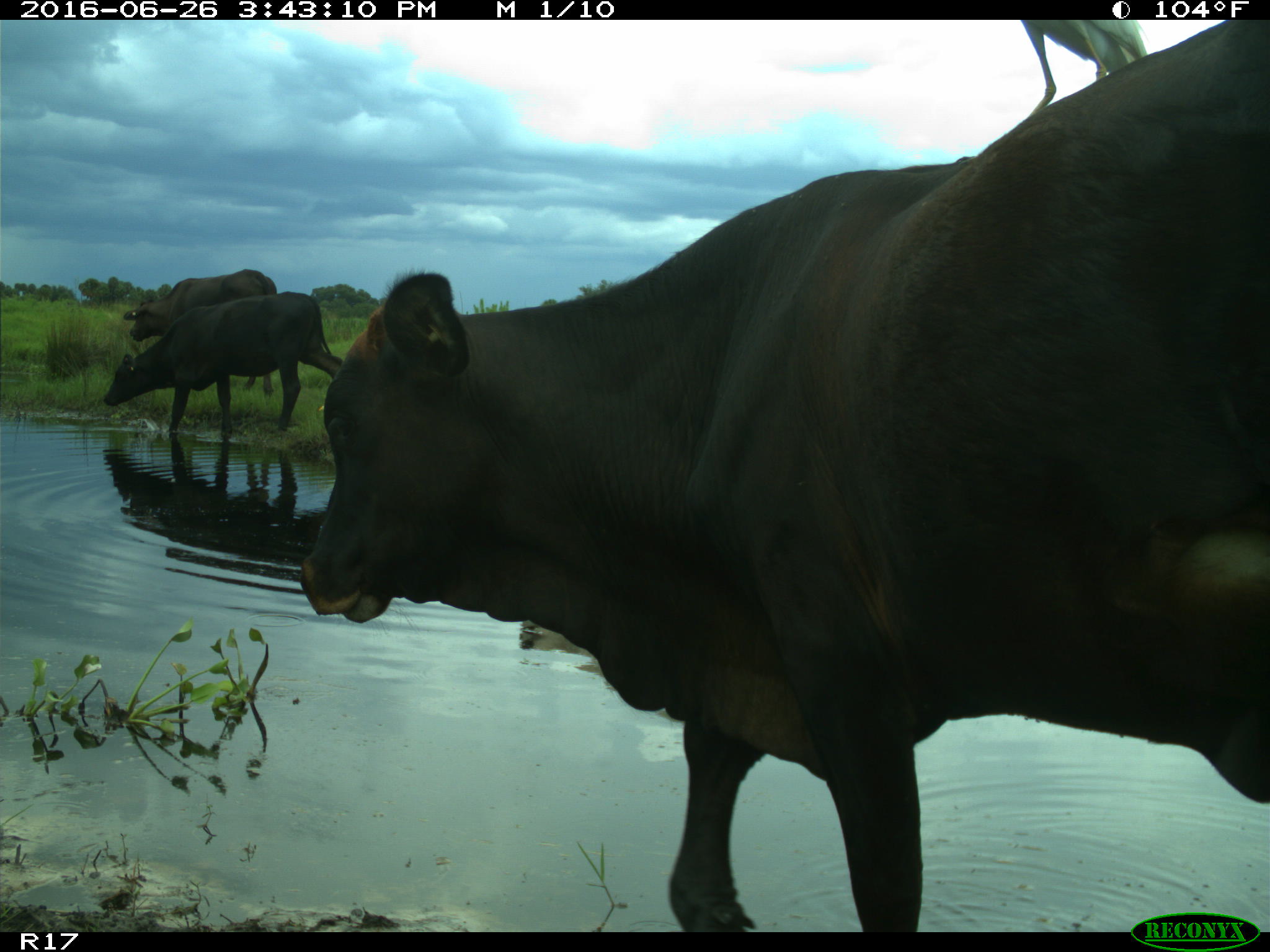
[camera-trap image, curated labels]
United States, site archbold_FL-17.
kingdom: Animalia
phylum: Chordata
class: Mammalia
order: Artiodactyla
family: Bovidae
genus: Bos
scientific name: Bos taurus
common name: domestic cow